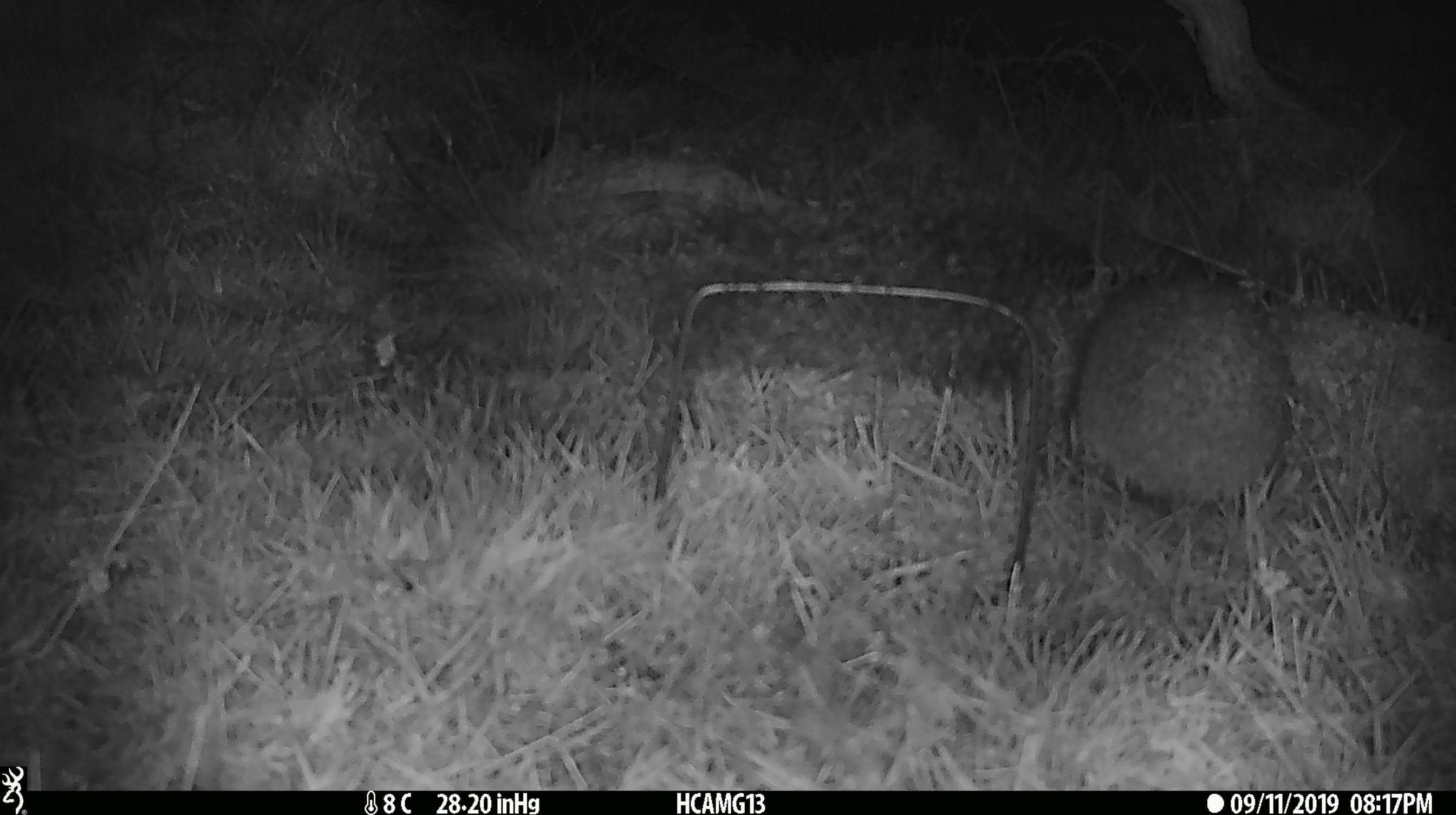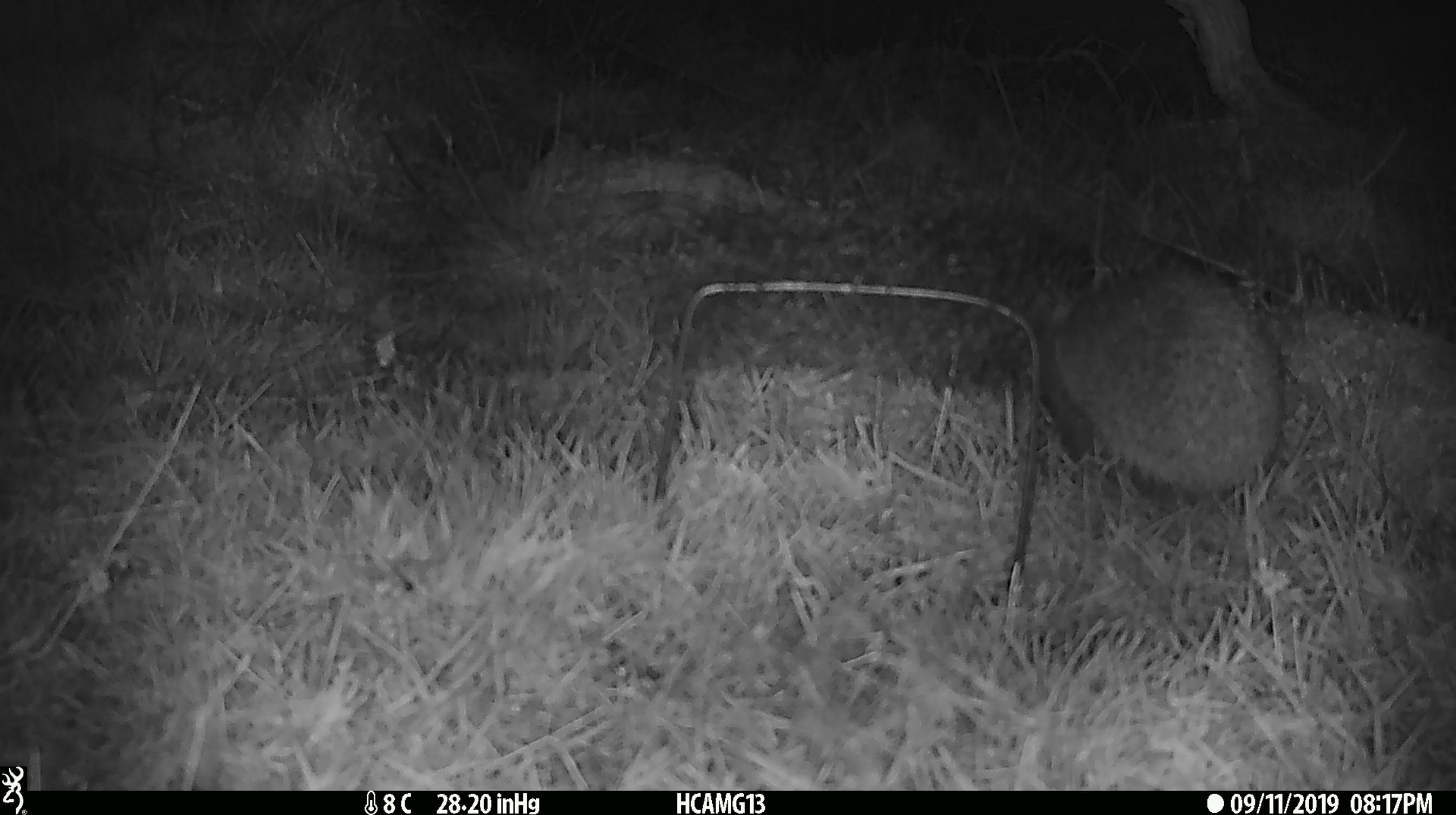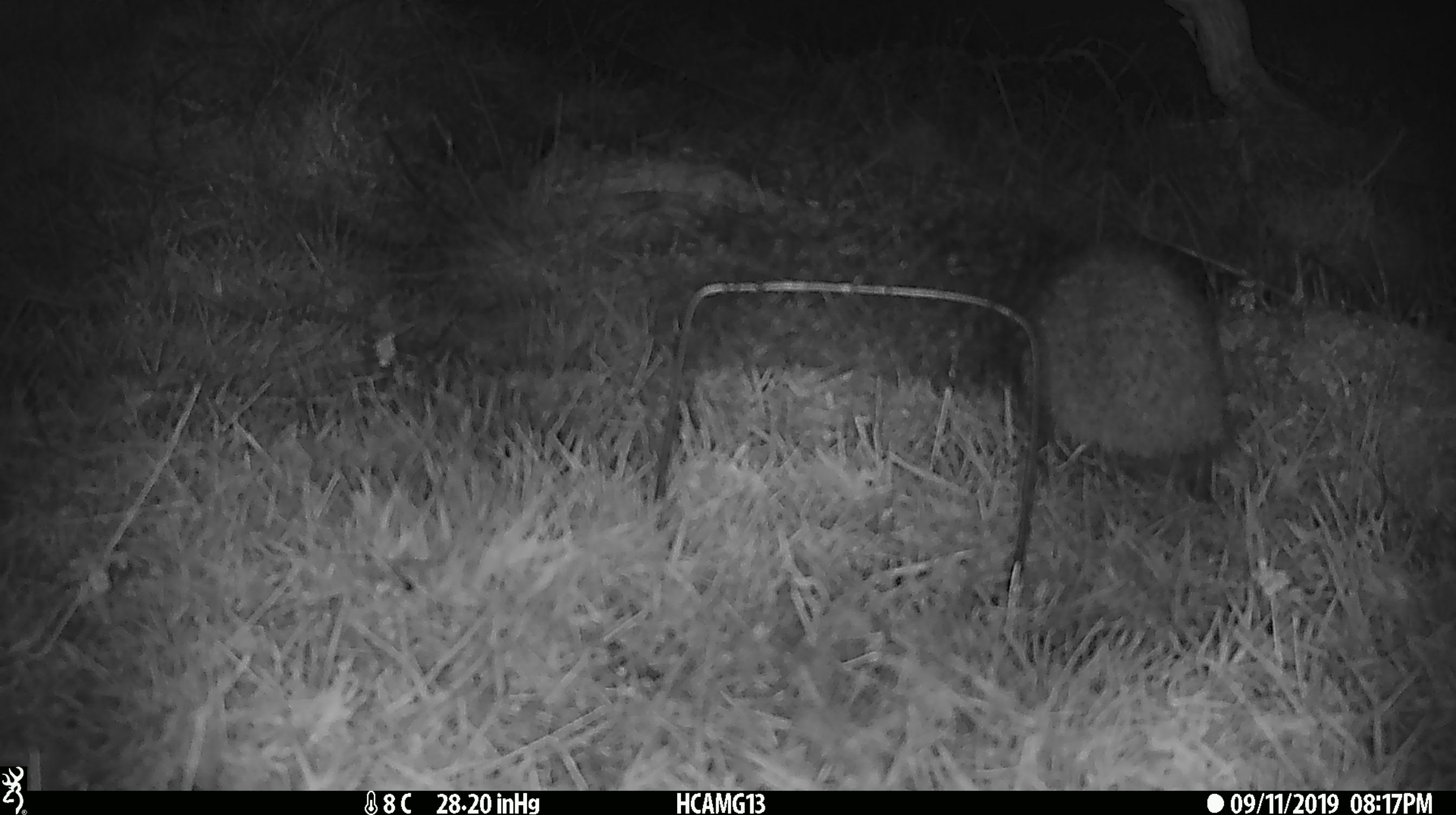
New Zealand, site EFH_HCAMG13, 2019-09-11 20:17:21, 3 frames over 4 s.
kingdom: Animalia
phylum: Chordata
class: Mammalia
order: Eulipotyphla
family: Erinaceidae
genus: Erinaceus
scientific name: Erinaceus europaeus europaeus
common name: european hedgehog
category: hedgehog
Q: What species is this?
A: Hedgehog (european hedgehog) (Erinaceus europaeus europaeus).